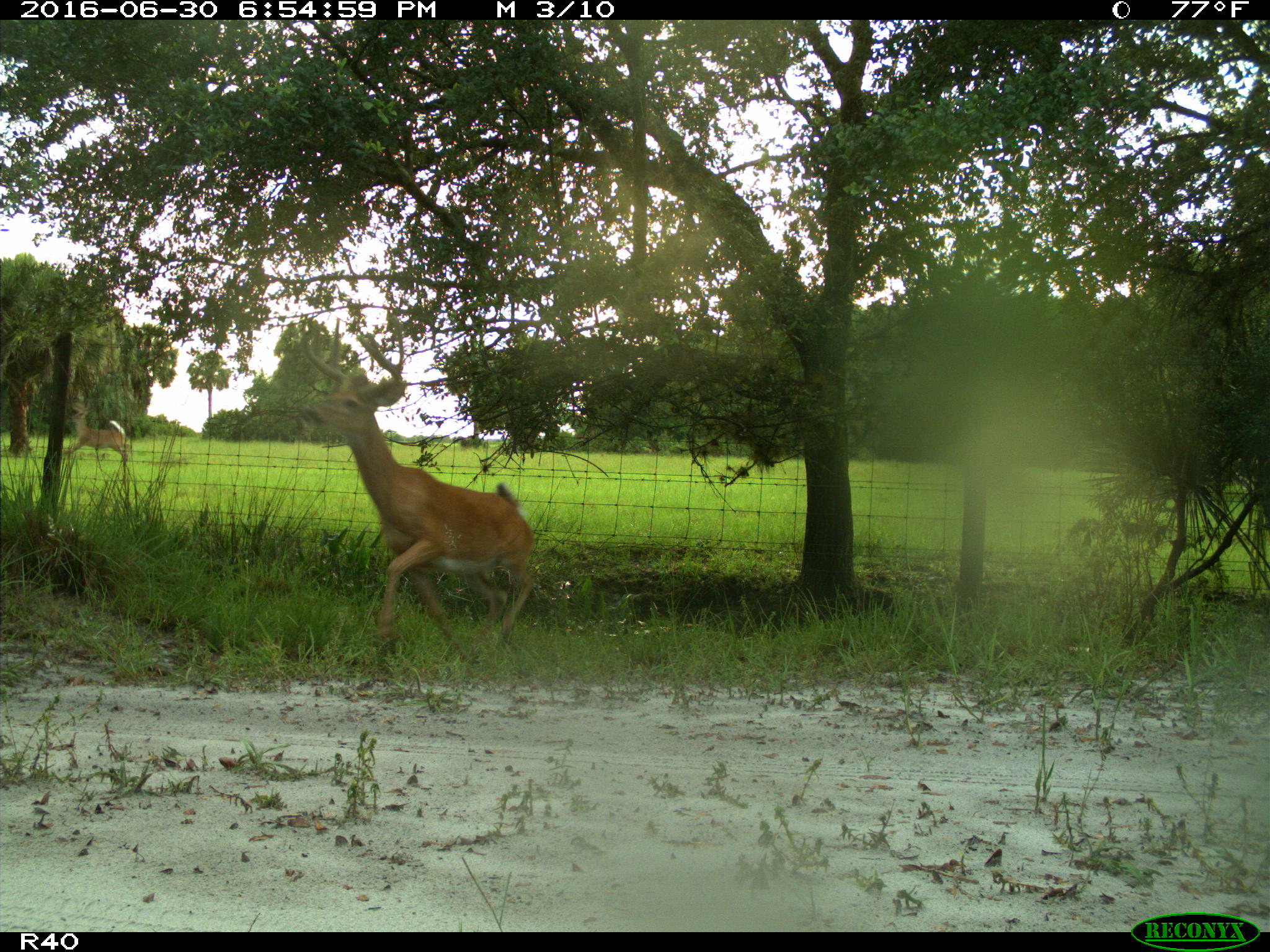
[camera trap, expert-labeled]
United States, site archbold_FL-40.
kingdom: Animalia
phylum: Chordata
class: Mammalia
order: Artiodactyla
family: Cervidae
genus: Odocoileus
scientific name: Odocoileus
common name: deer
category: unidentified deer